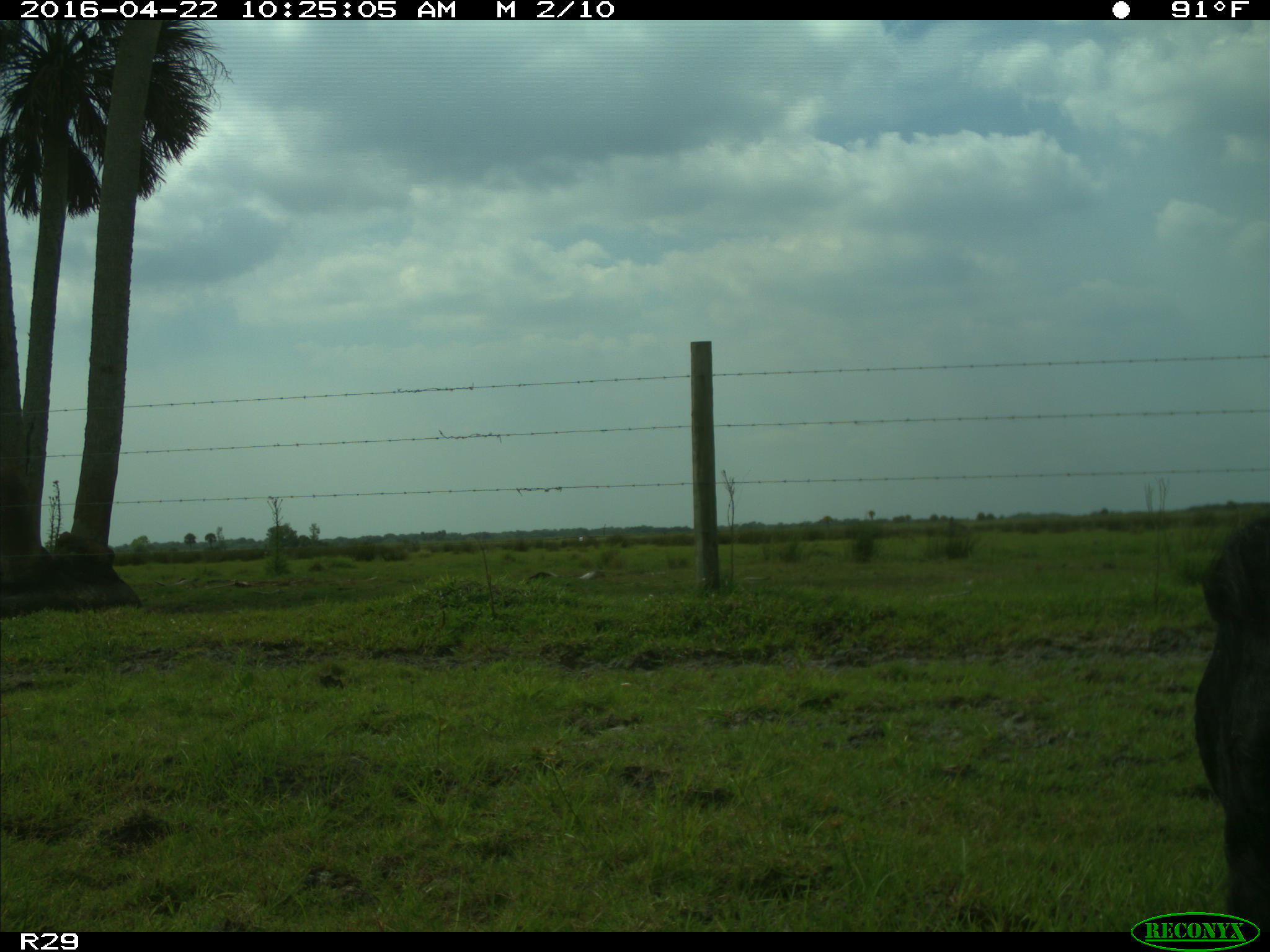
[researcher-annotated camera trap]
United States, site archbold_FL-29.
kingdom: Animalia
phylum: Chordata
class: Mammalia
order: Artiodactyla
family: Bovidae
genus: Bos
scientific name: Bos taurus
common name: domestic cow